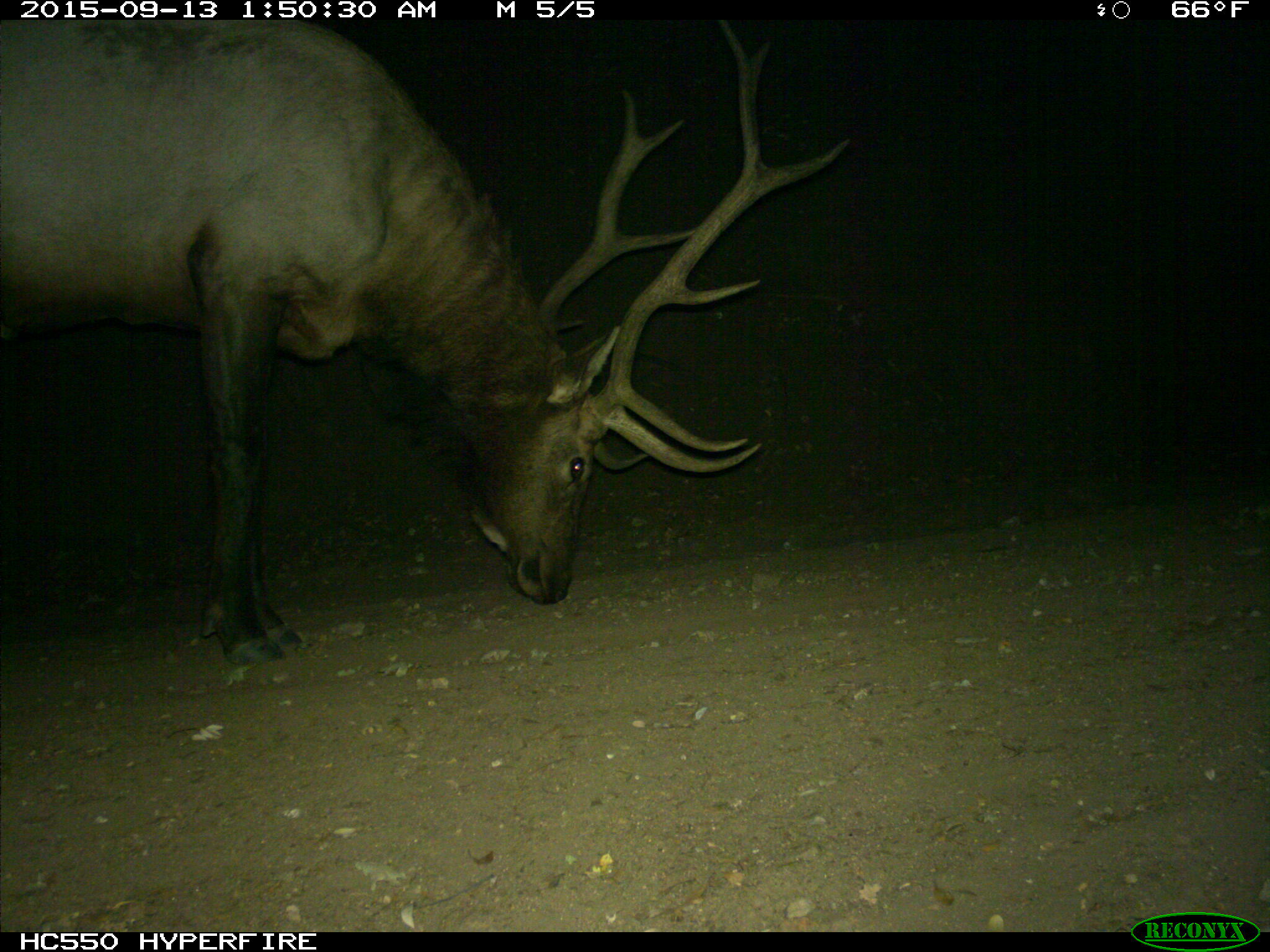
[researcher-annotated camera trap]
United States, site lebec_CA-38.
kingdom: Animalia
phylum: Chordata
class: Mammalia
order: Artiodactyla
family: Cervidae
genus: Cervus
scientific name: Cervus canadensis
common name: elk